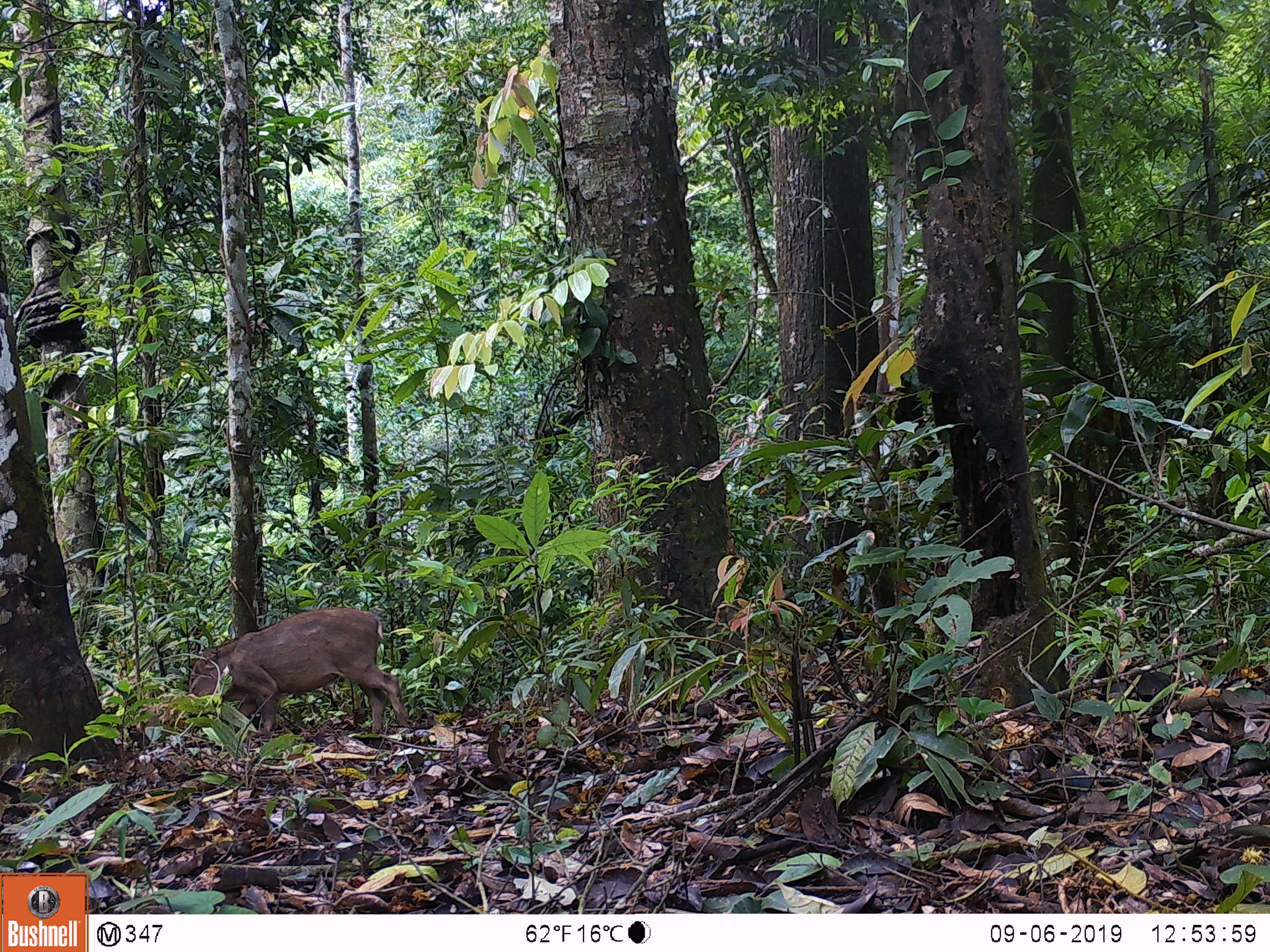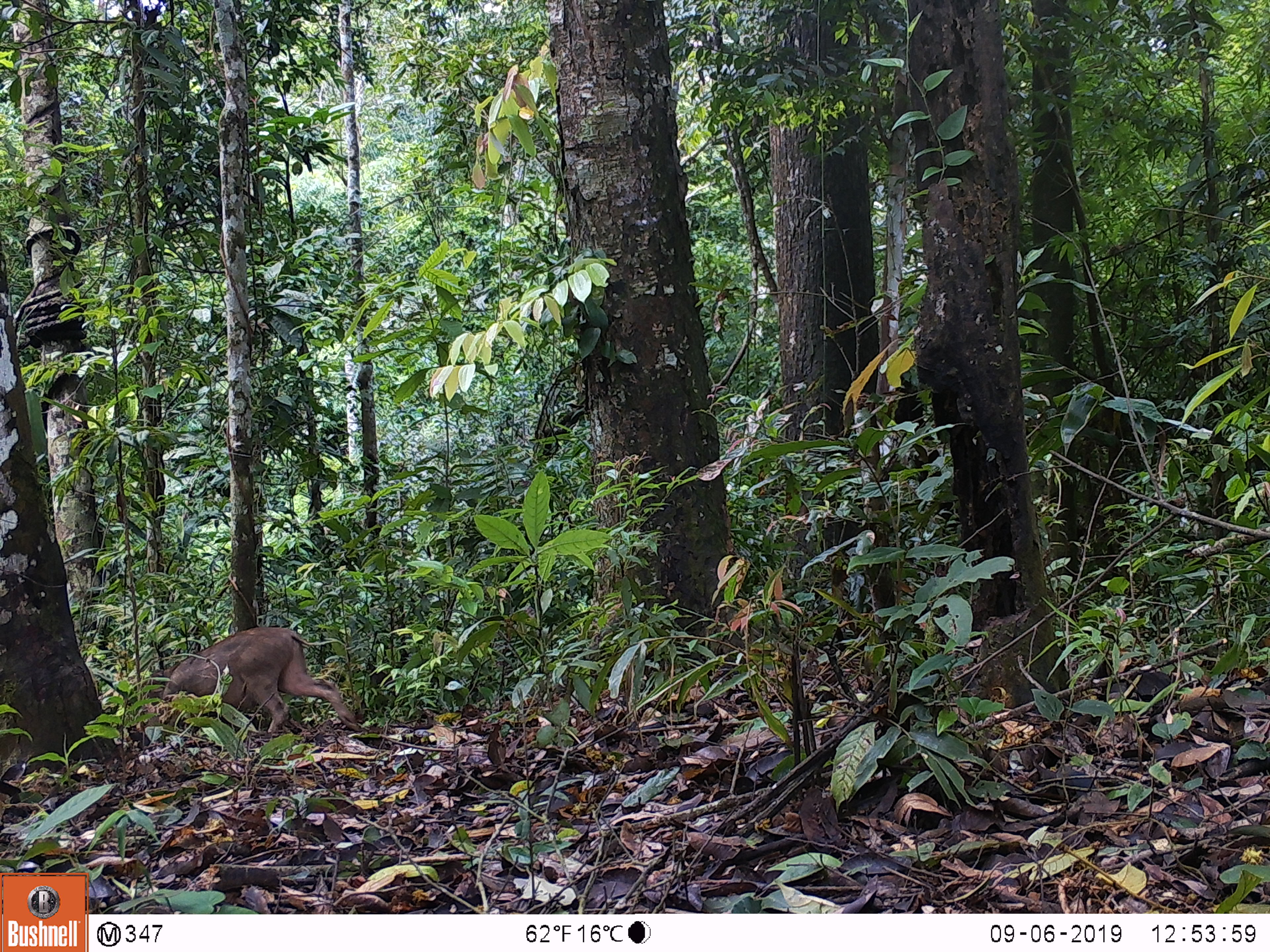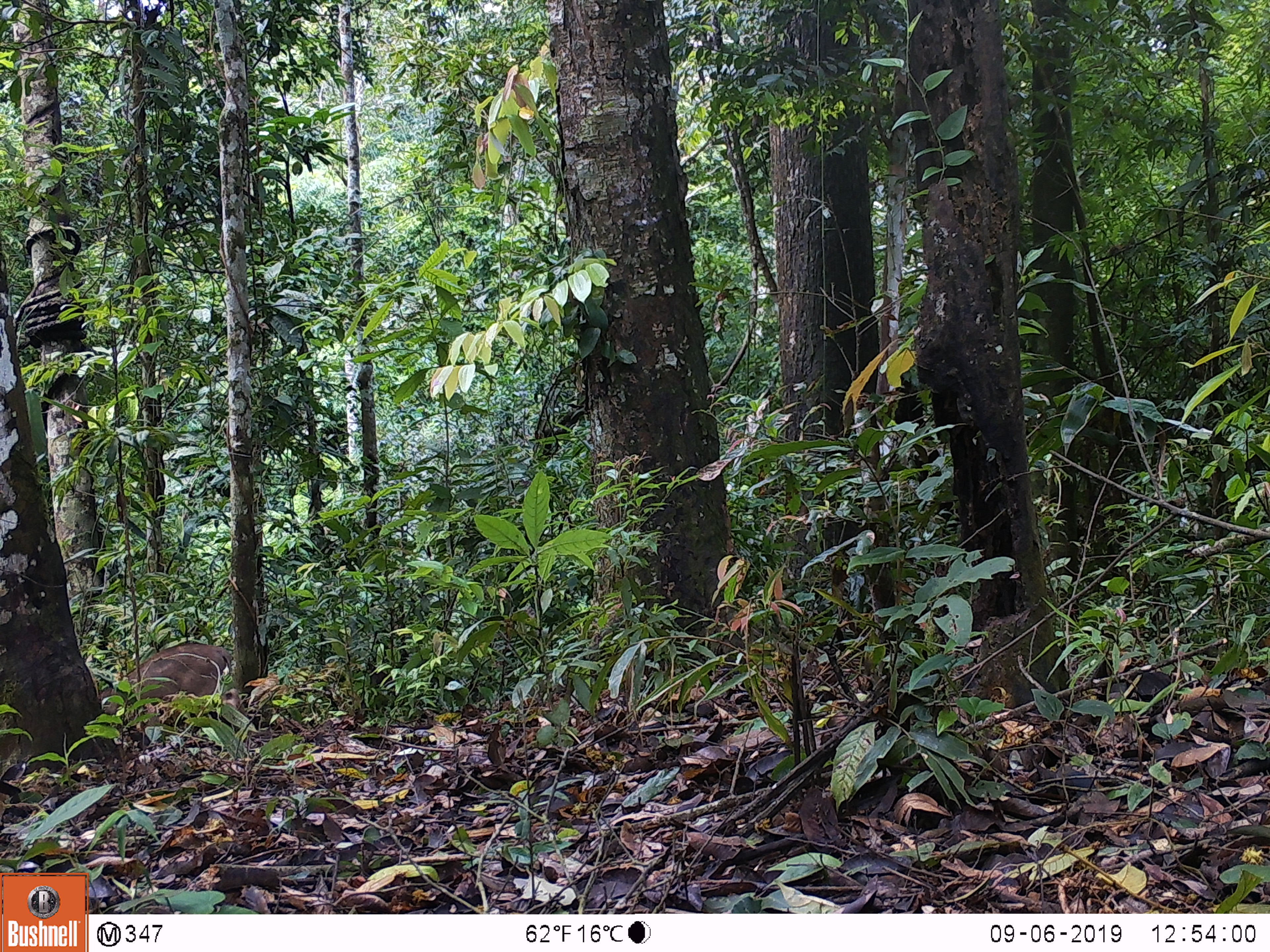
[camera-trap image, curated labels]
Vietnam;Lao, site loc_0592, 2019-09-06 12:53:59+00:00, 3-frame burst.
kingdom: Animalia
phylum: Chordata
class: Mammalia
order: Artiodactyla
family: Suidae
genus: Sus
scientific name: Sus scrofa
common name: eurasian wild pig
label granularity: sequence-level